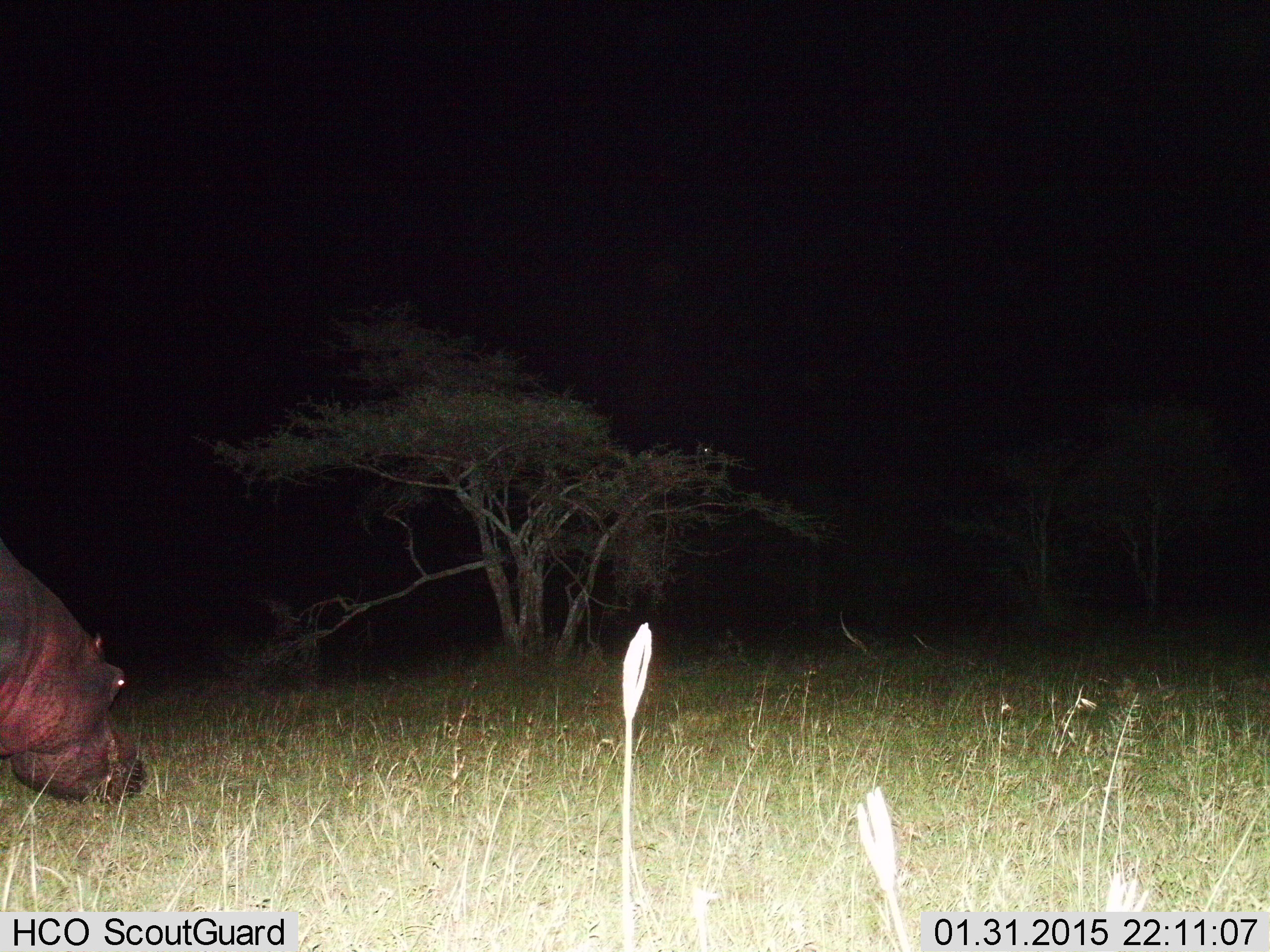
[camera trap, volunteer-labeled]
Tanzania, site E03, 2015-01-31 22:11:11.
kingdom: Animalia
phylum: Chordata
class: Mammalia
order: Artiodactyla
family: Hippopotamidae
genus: Hippopotamus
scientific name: Hippopotamus amphibius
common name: hippopotamus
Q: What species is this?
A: Hippopotamus (Hippopotamus amphibius).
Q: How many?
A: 1.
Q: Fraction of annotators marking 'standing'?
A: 30%.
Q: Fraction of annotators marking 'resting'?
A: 0%.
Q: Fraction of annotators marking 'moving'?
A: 20%.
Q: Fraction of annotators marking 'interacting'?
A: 0%.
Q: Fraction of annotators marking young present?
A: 0%.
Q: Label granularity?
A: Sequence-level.